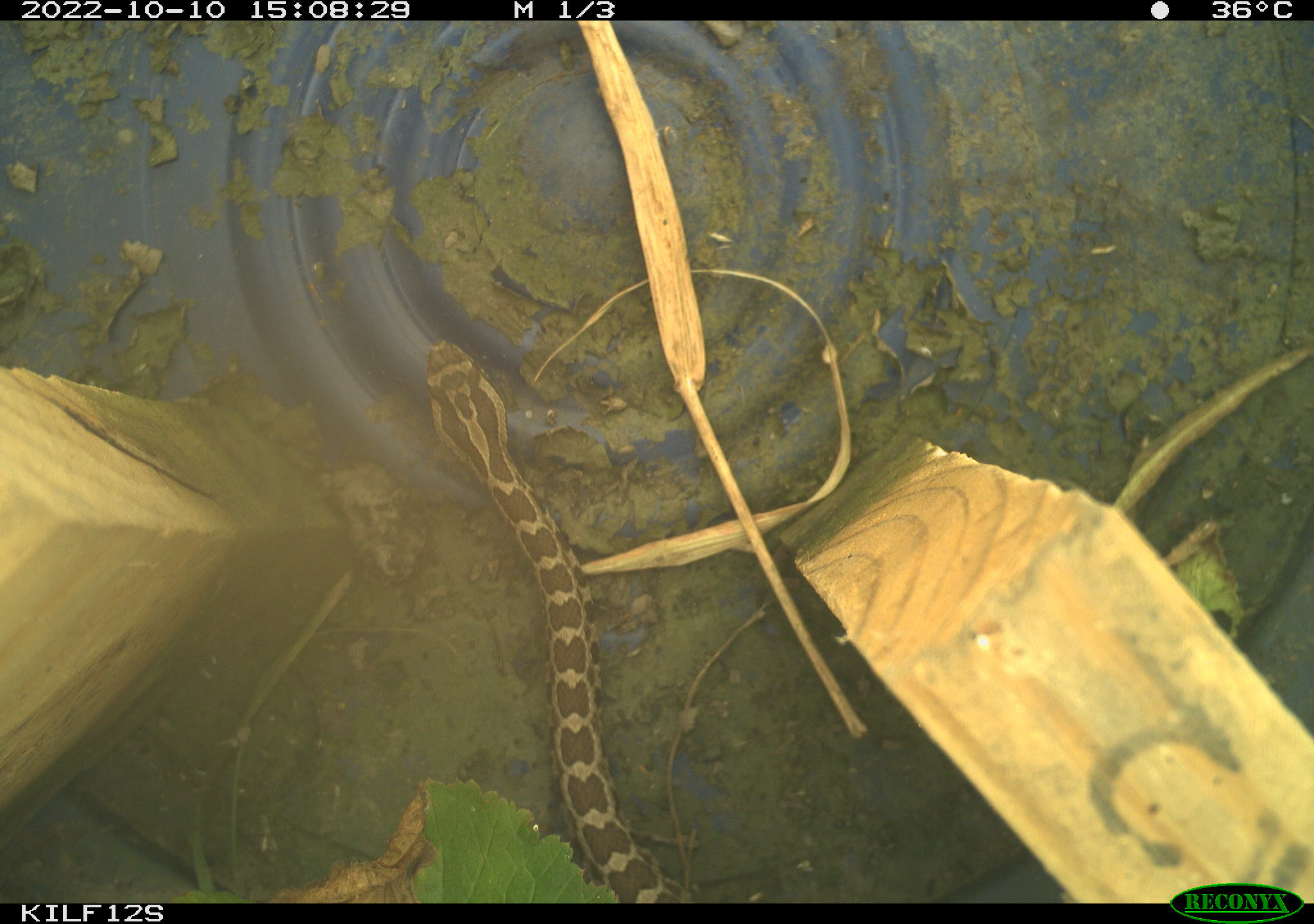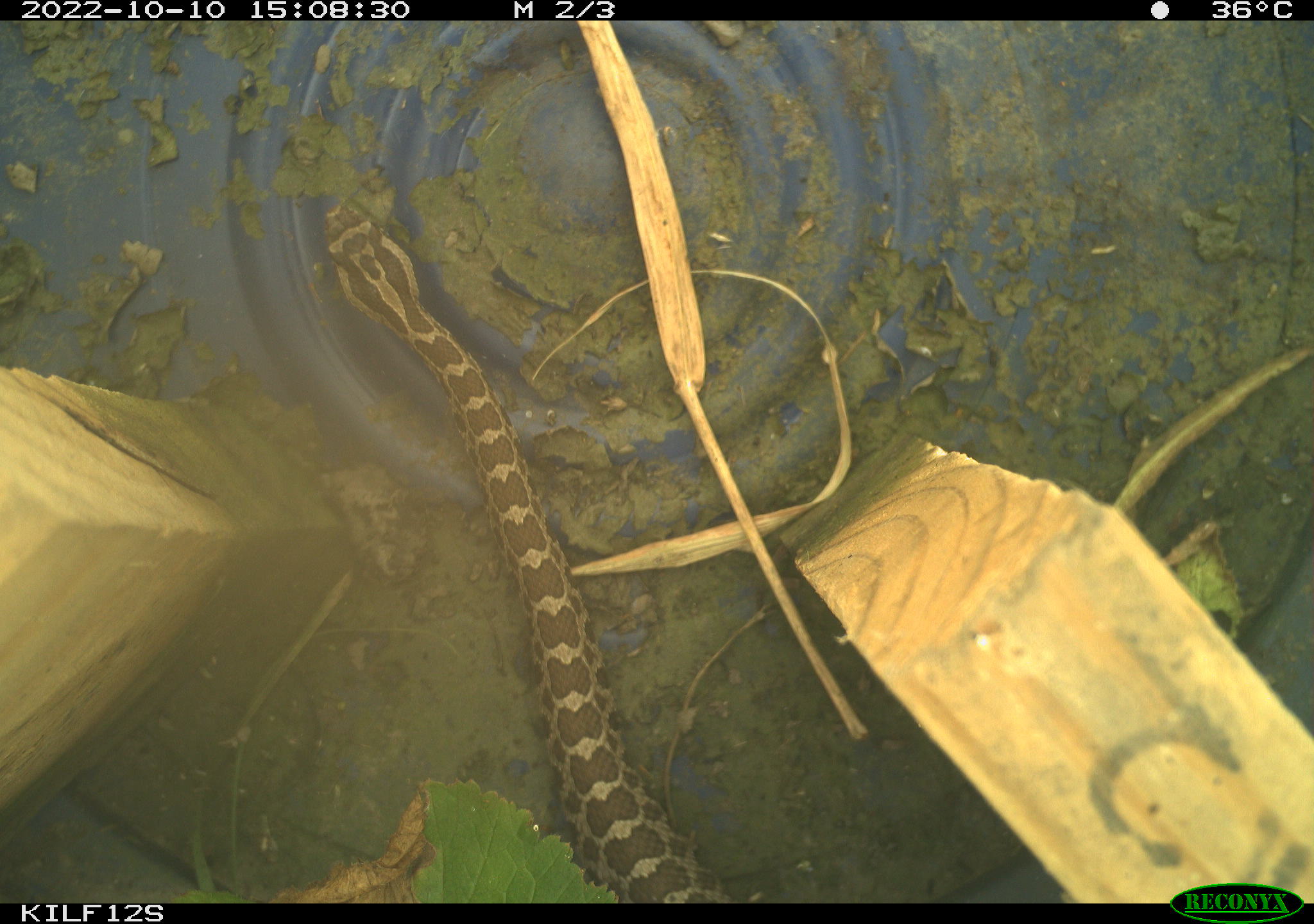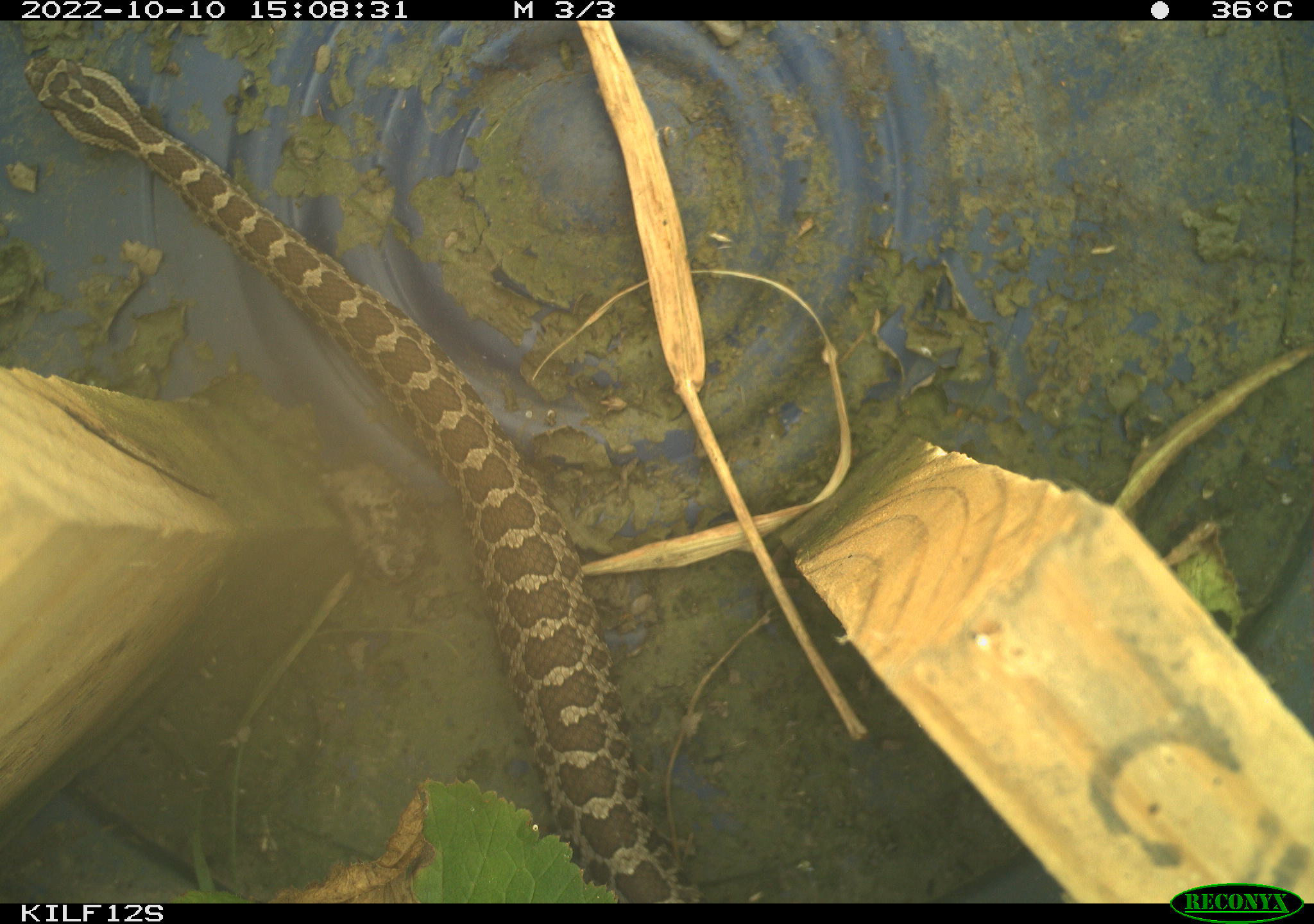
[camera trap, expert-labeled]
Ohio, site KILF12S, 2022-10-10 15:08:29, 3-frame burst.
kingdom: Animalia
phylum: Chordata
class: Reptilia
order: Squamata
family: Viperidae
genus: Sistrurus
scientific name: Sistrurus catenatus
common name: eastern massasauga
Eastern massasauga (Sistrurus catenatus).